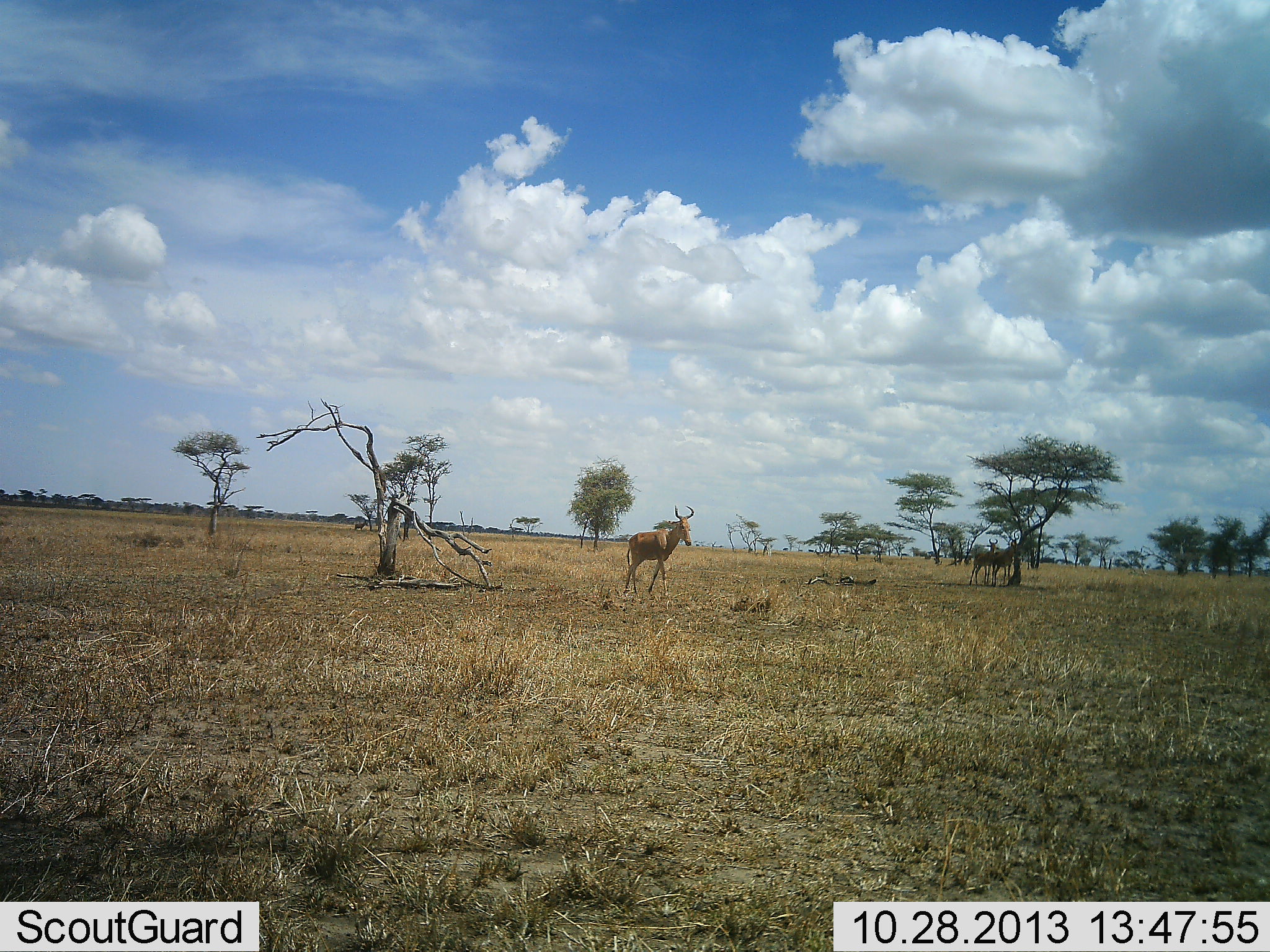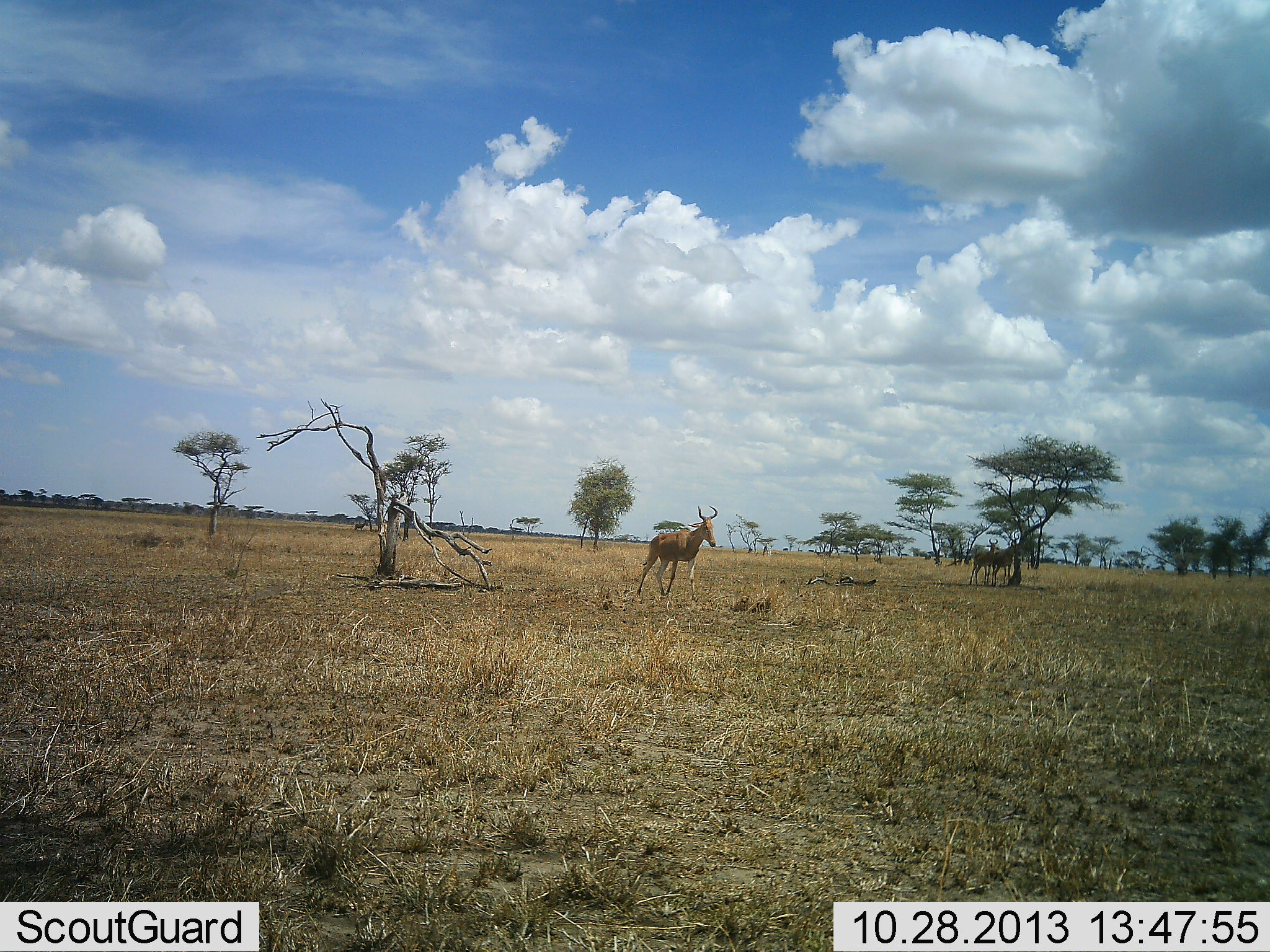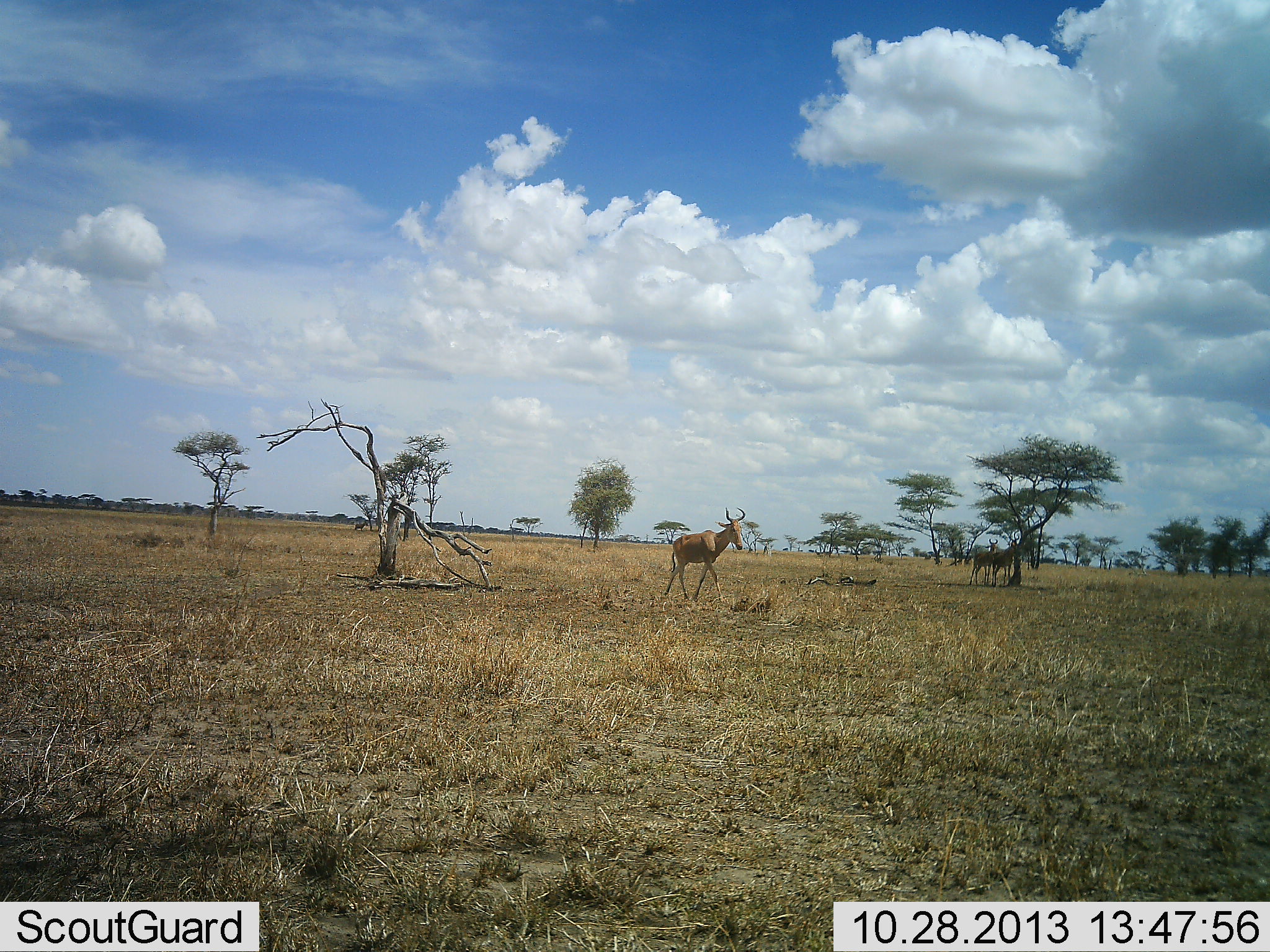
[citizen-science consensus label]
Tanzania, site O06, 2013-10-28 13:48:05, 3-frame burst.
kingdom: Animalia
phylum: Chordata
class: Mammalia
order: Artiodactyla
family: Bovidae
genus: Alcelaphus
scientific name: Alcelaphus buselaphus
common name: hartebeest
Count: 1.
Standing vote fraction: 32%.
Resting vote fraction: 0%.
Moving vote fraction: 100%.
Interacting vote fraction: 0%.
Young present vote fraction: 0%.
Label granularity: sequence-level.